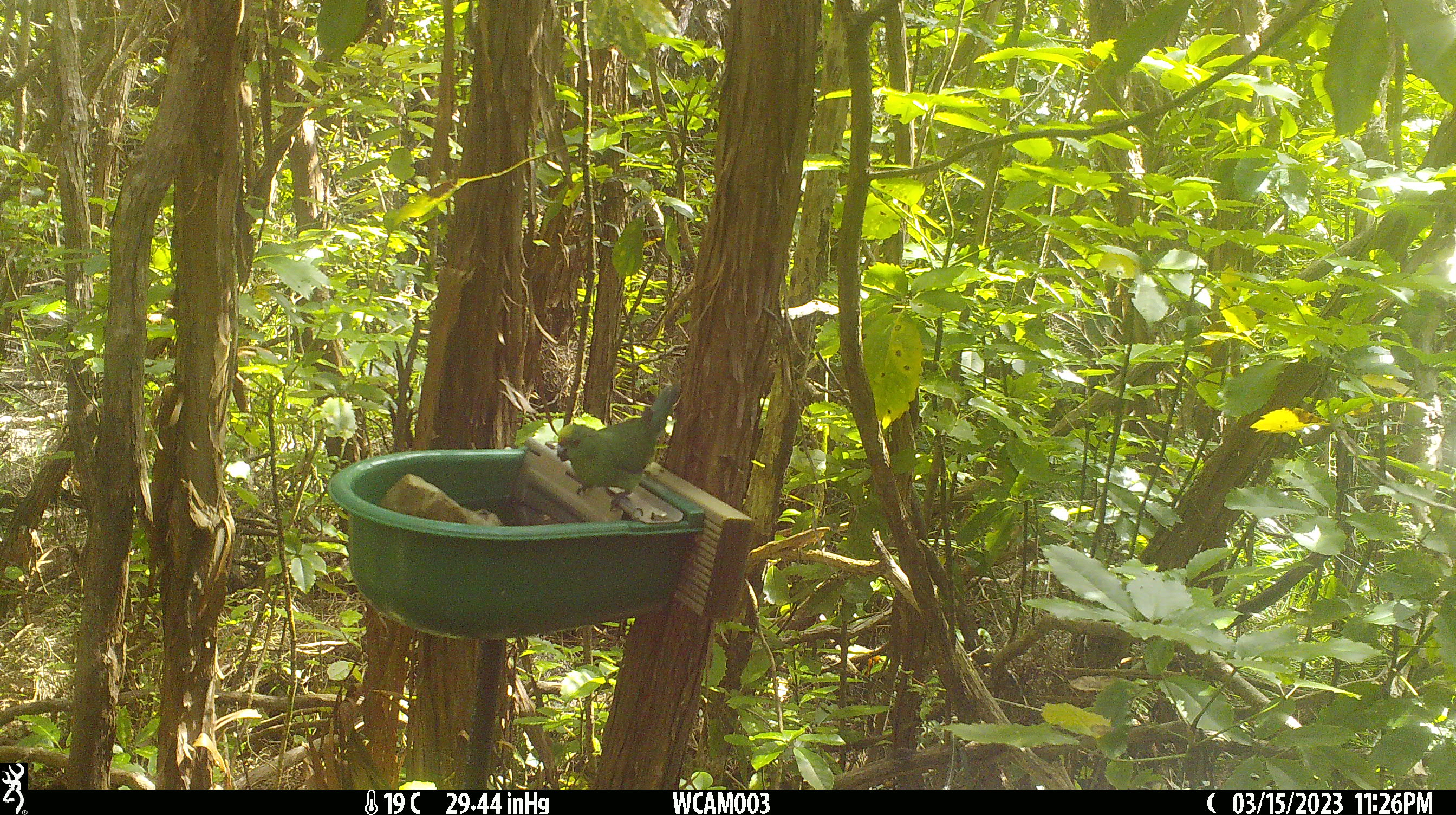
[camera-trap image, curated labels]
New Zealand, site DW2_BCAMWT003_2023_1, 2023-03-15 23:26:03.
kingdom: Animalia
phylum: Chordata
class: Aves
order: Psittaciformes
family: Psittaculidae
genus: Cyanoramphus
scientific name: Cyanoramphus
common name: parakeet